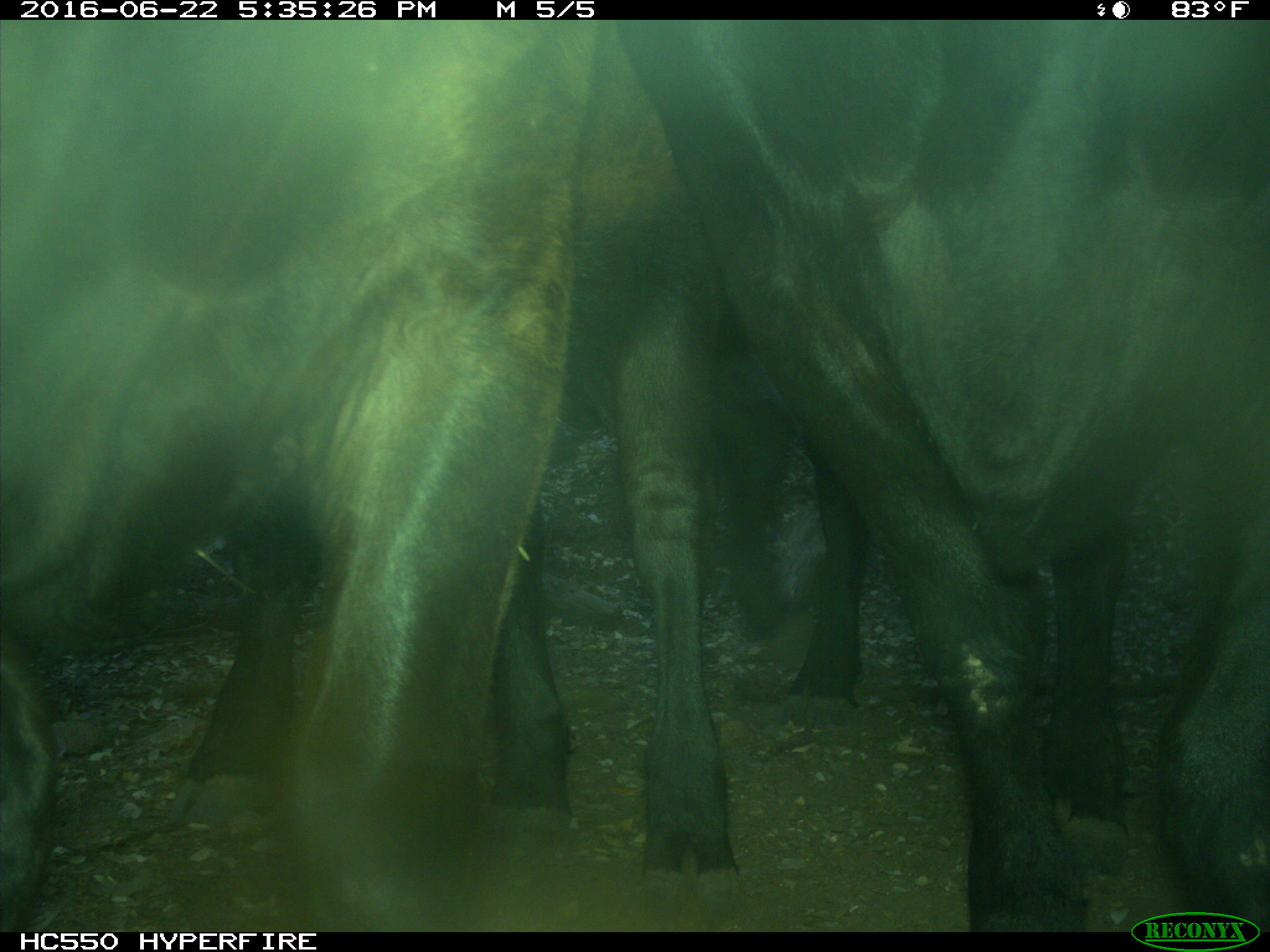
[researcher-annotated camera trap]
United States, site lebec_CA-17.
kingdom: Animalia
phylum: Chordata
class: Mammalia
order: Artiodactyla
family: Bovidae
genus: Bos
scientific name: Bos taurus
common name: domestic cow